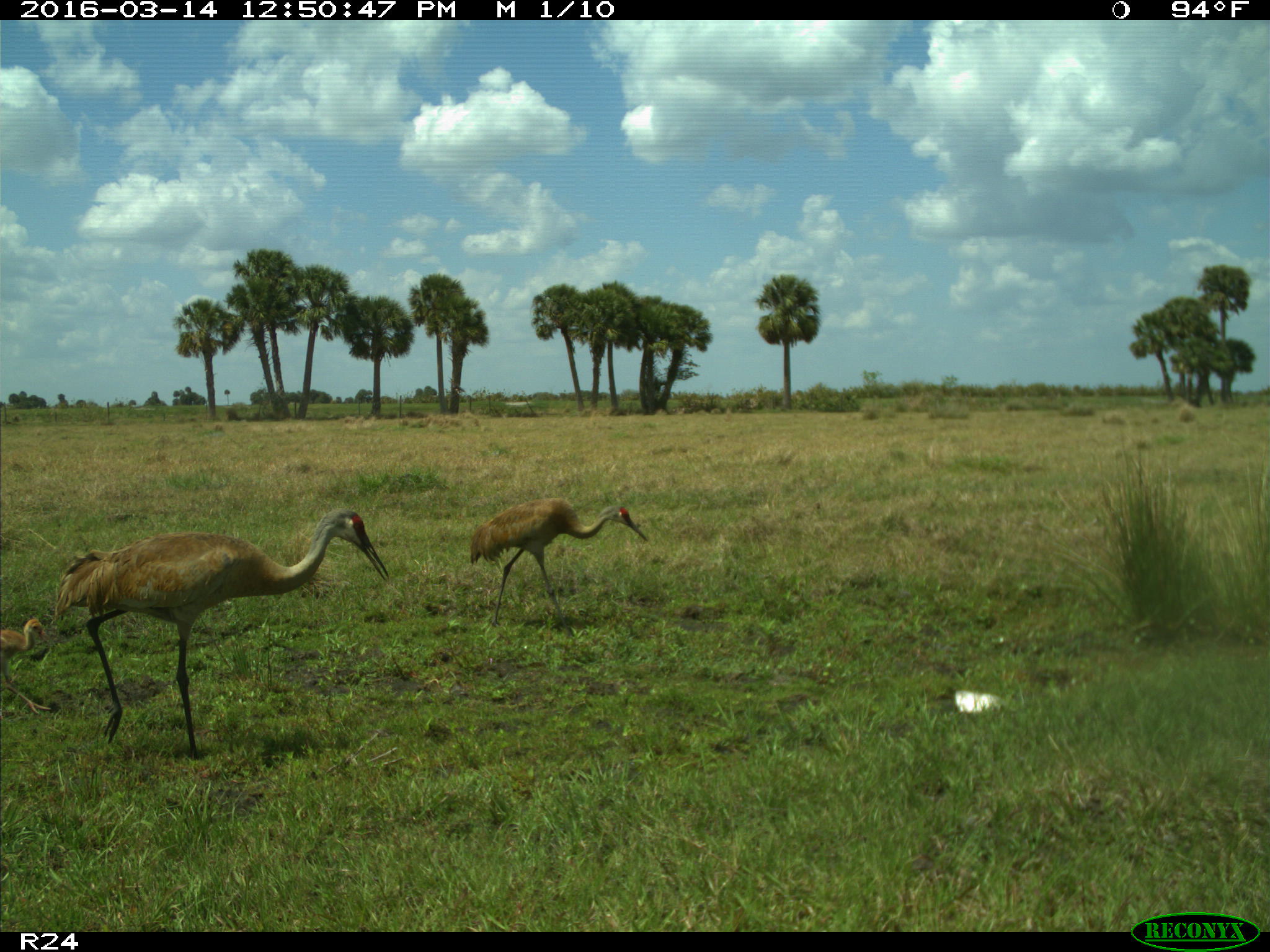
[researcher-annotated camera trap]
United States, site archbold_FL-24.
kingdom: Animalia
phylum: Chordata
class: Aves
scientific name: Aves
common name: birds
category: unidentified bird